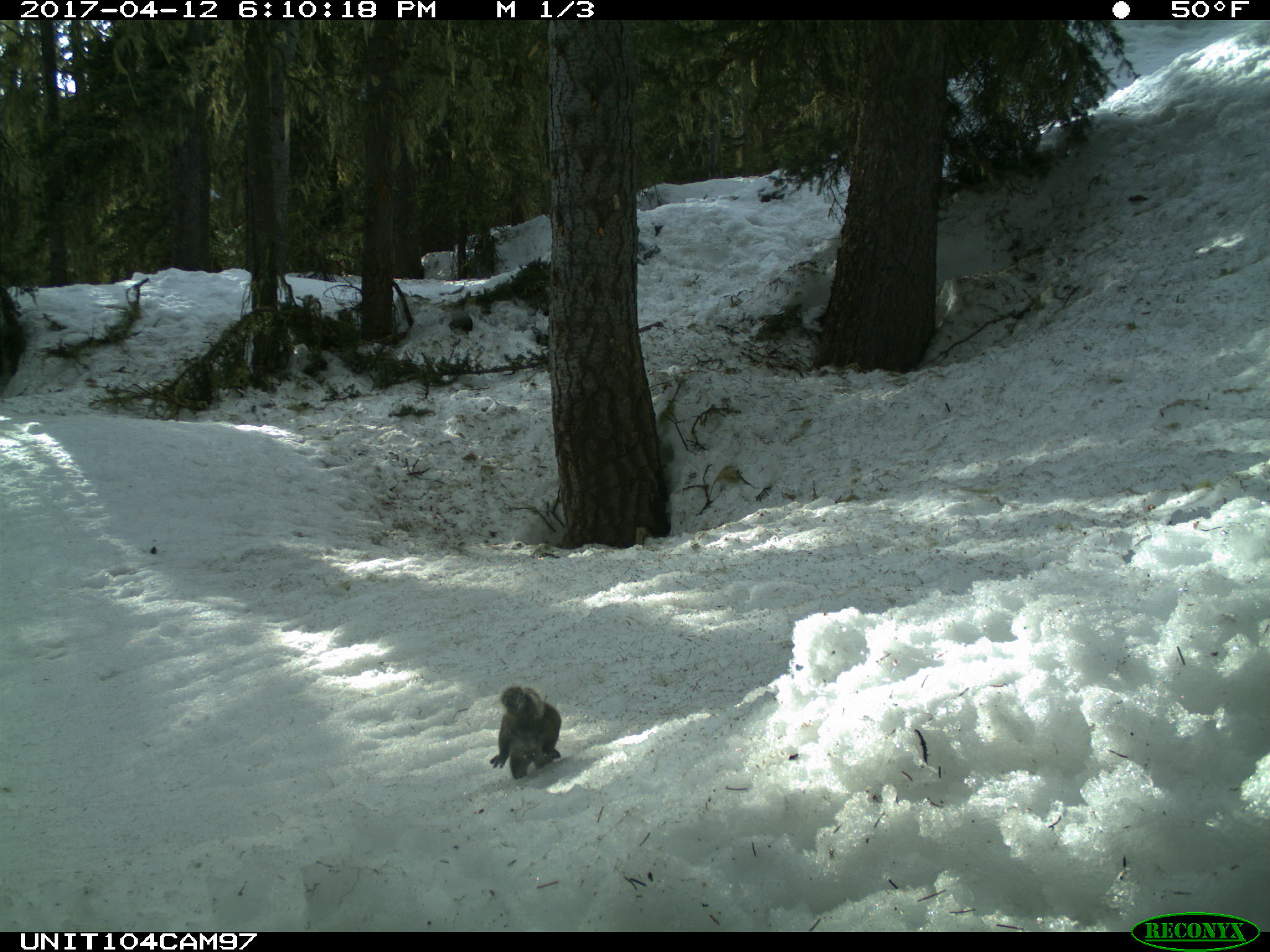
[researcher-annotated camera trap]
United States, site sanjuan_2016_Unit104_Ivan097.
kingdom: Animalia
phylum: Chordata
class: Mammalia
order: Rodentia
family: Sciuridae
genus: Tamiasciurus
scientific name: Tamiasciurus hudsonicus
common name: american red squirrel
Tamiasciurus hudsonicus (american red squirrel).